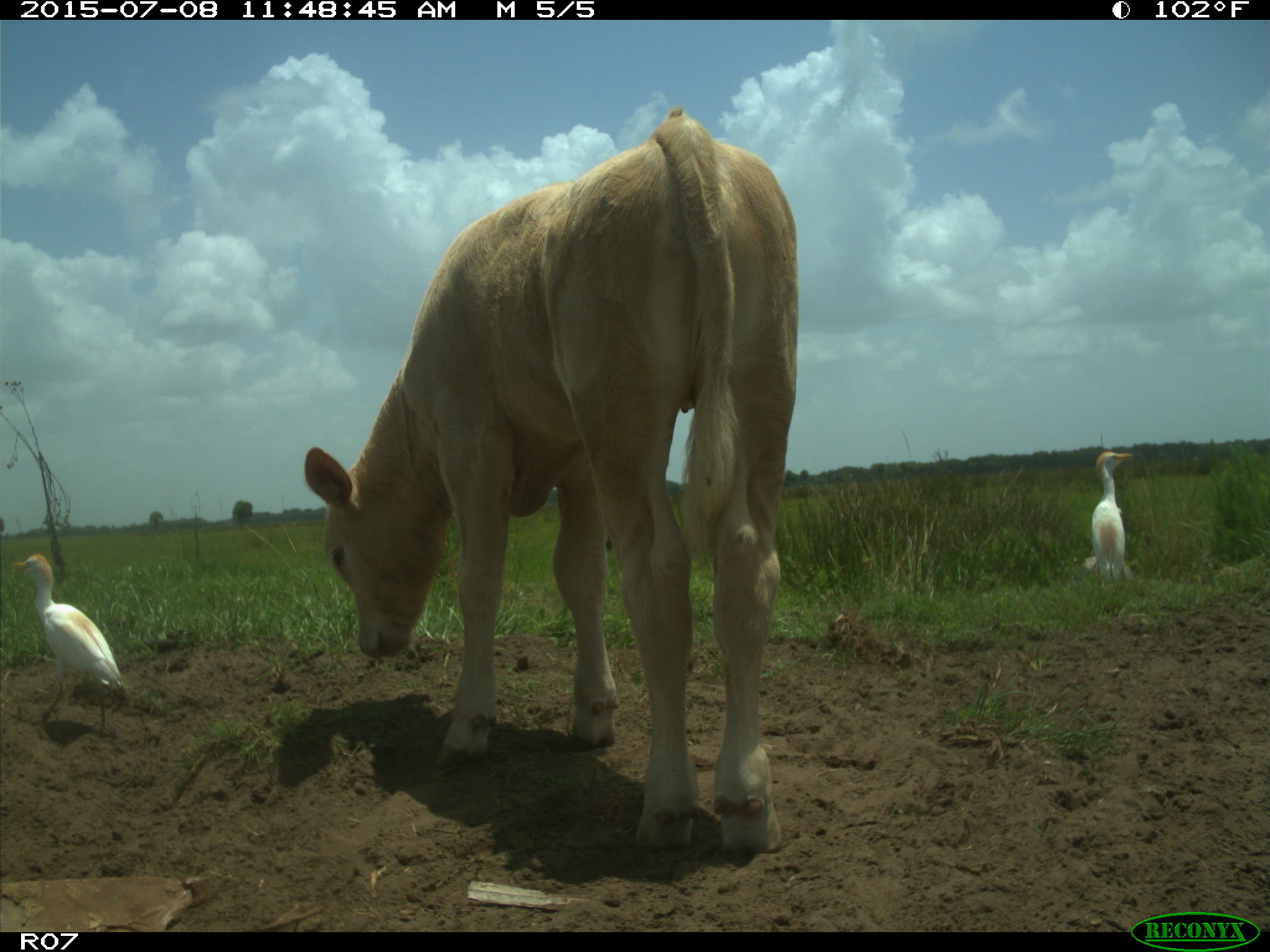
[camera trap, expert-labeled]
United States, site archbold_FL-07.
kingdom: Animalia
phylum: Chordata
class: Mammalia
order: Artiodactyla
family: Bovidae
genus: Bos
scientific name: Bos taurus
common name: domestic cow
Bos taurus (domestic cow).